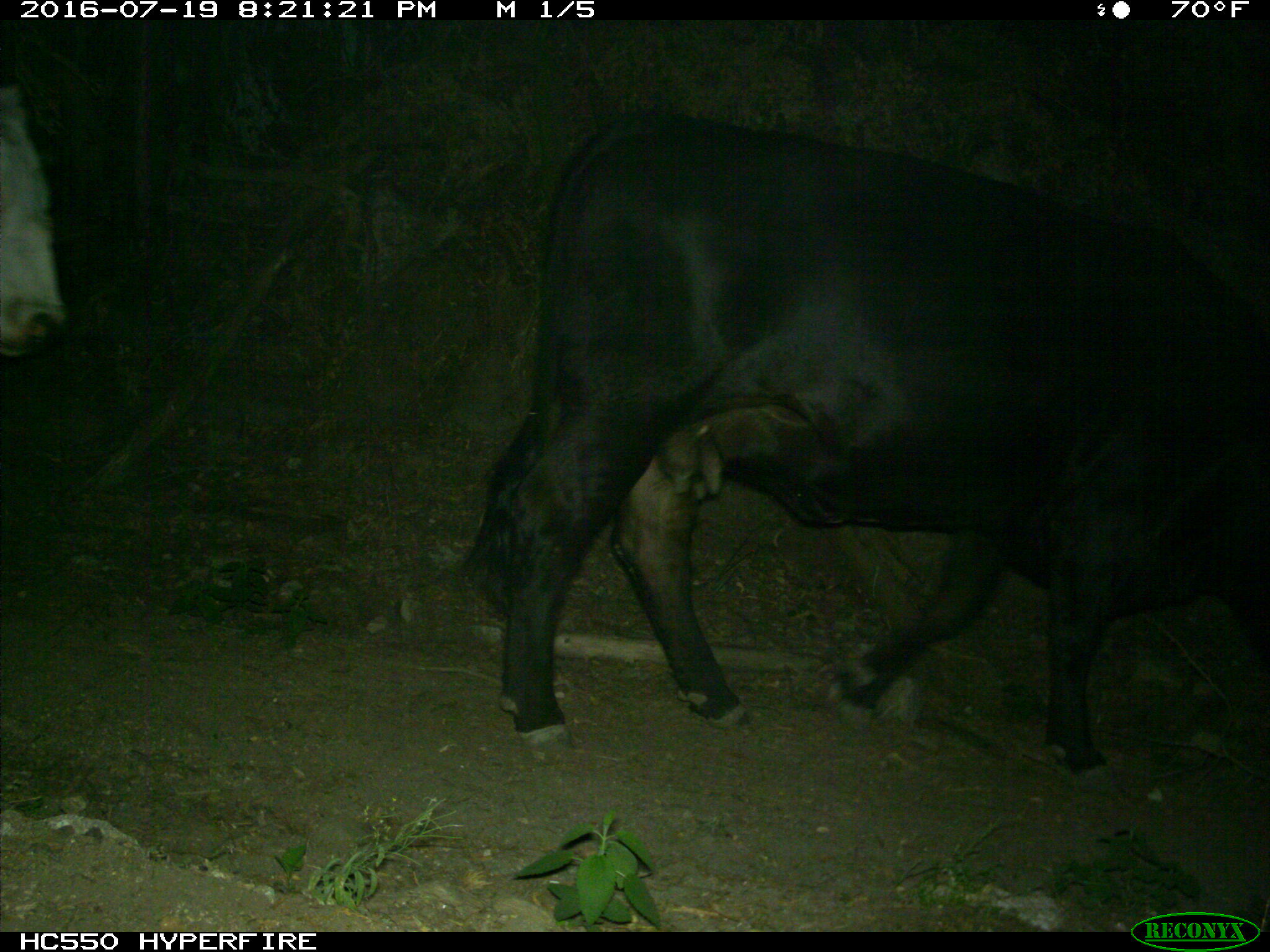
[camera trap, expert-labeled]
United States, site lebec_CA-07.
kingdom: Animalia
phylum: Chordata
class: Mammalia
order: Artiodactyla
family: Bovidae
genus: Bos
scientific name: Bos taurus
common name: domestic cow